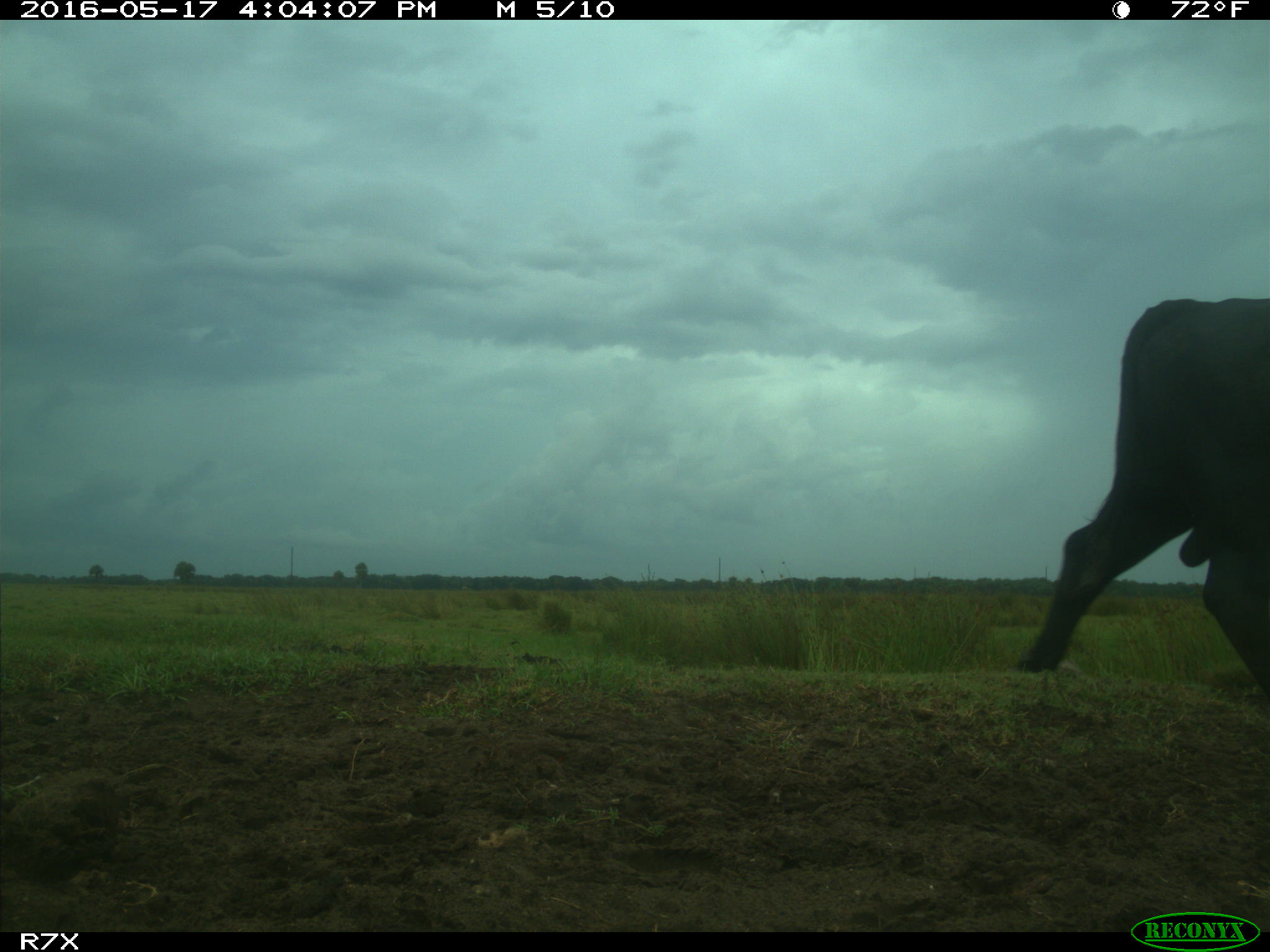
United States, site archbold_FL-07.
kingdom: Animalia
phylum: Chordata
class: Mammalia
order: Artiodactyla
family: Bovidae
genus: Bos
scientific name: Bos taurus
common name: domestic cow